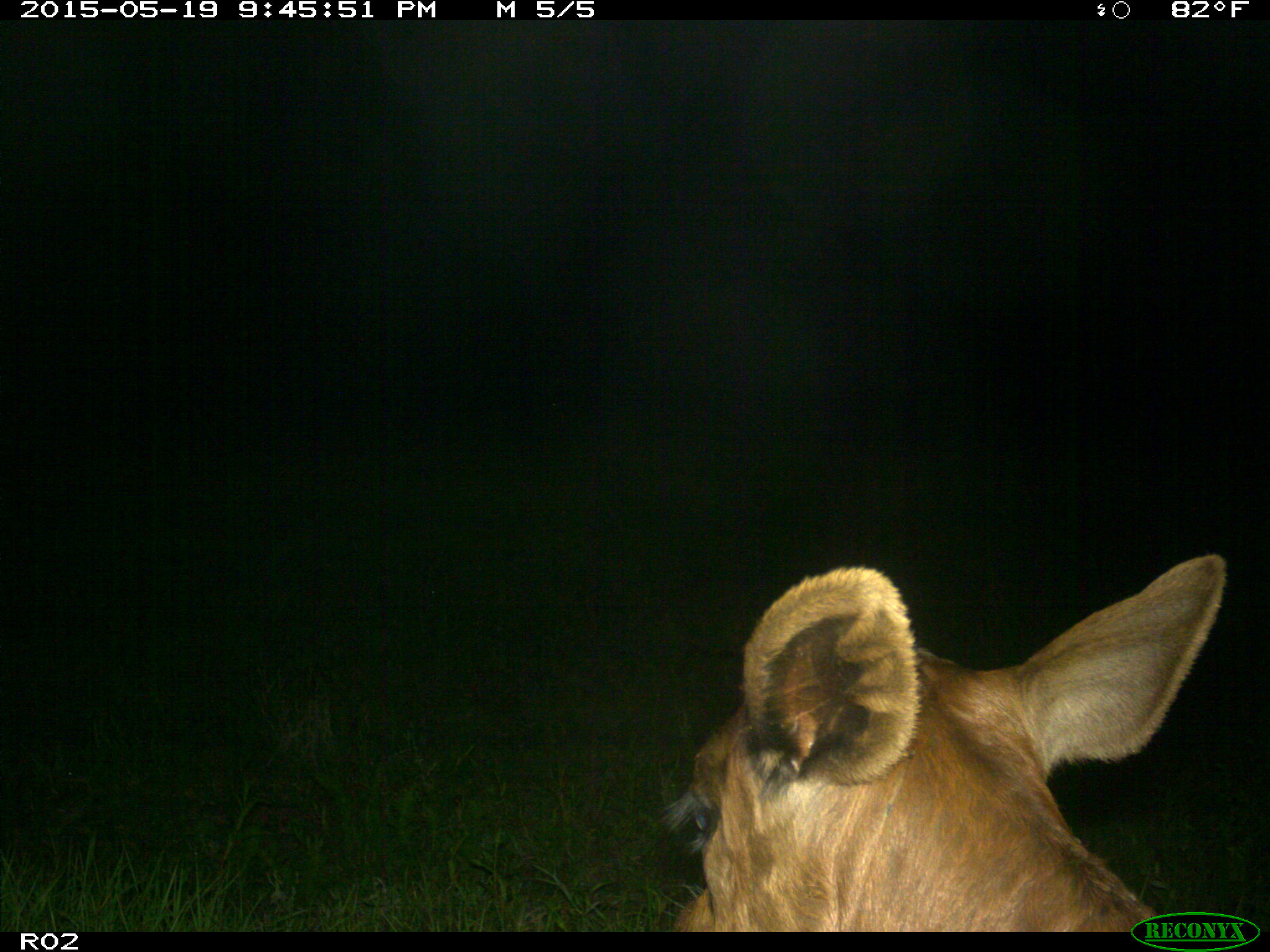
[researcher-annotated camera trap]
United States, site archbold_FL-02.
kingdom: Animalia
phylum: Chordata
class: Mammalia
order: Artiodactyla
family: Bovidae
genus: Bos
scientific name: Bos taurus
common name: domestic cow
Bos taurus (domestic cow).